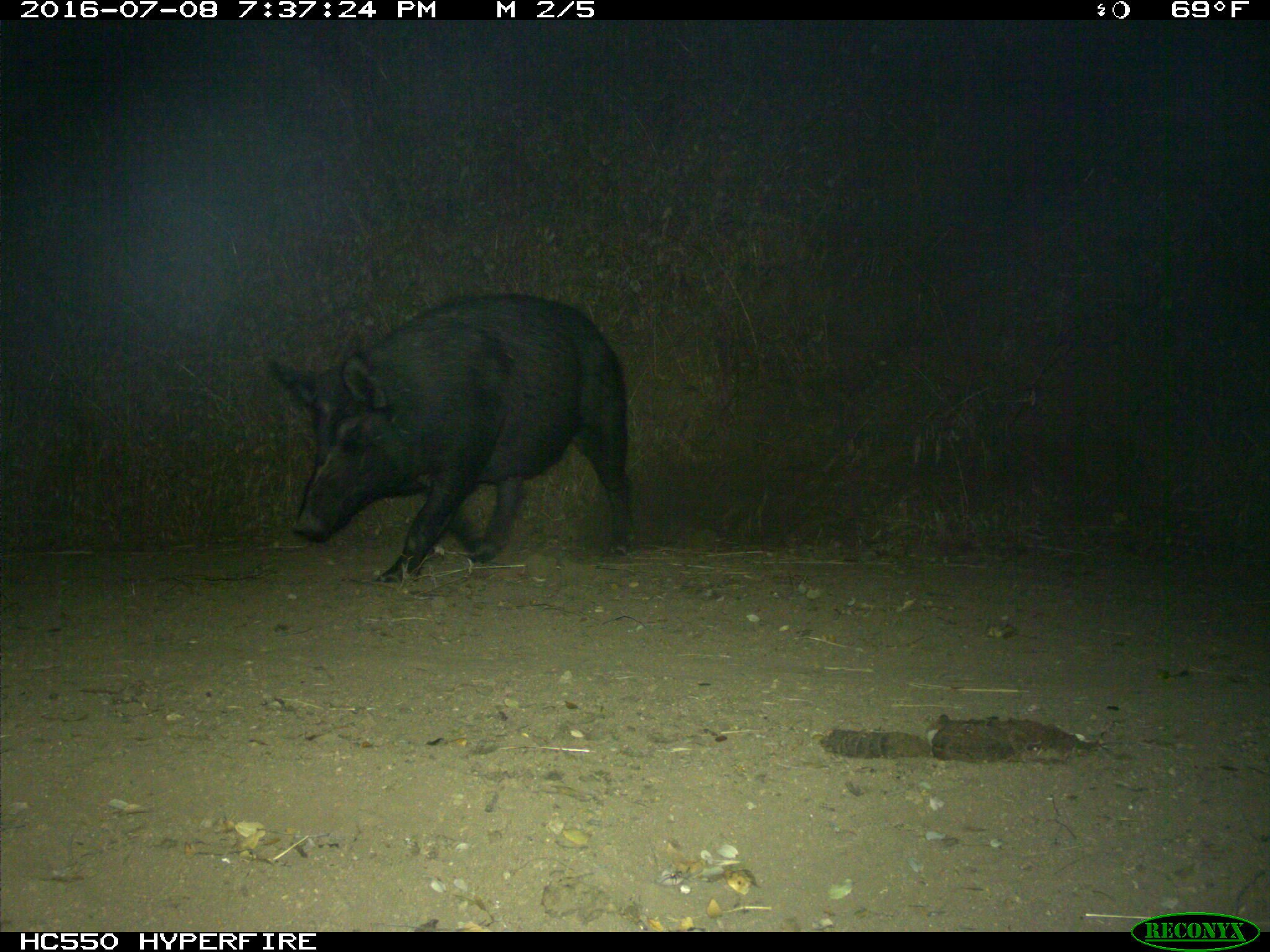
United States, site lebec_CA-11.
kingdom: Animalia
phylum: Chordata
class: Mammalia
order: Artiodactyla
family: Suidae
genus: Sus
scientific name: Sus scrofa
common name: wild boar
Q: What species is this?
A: Sus scrofa (wild boar).